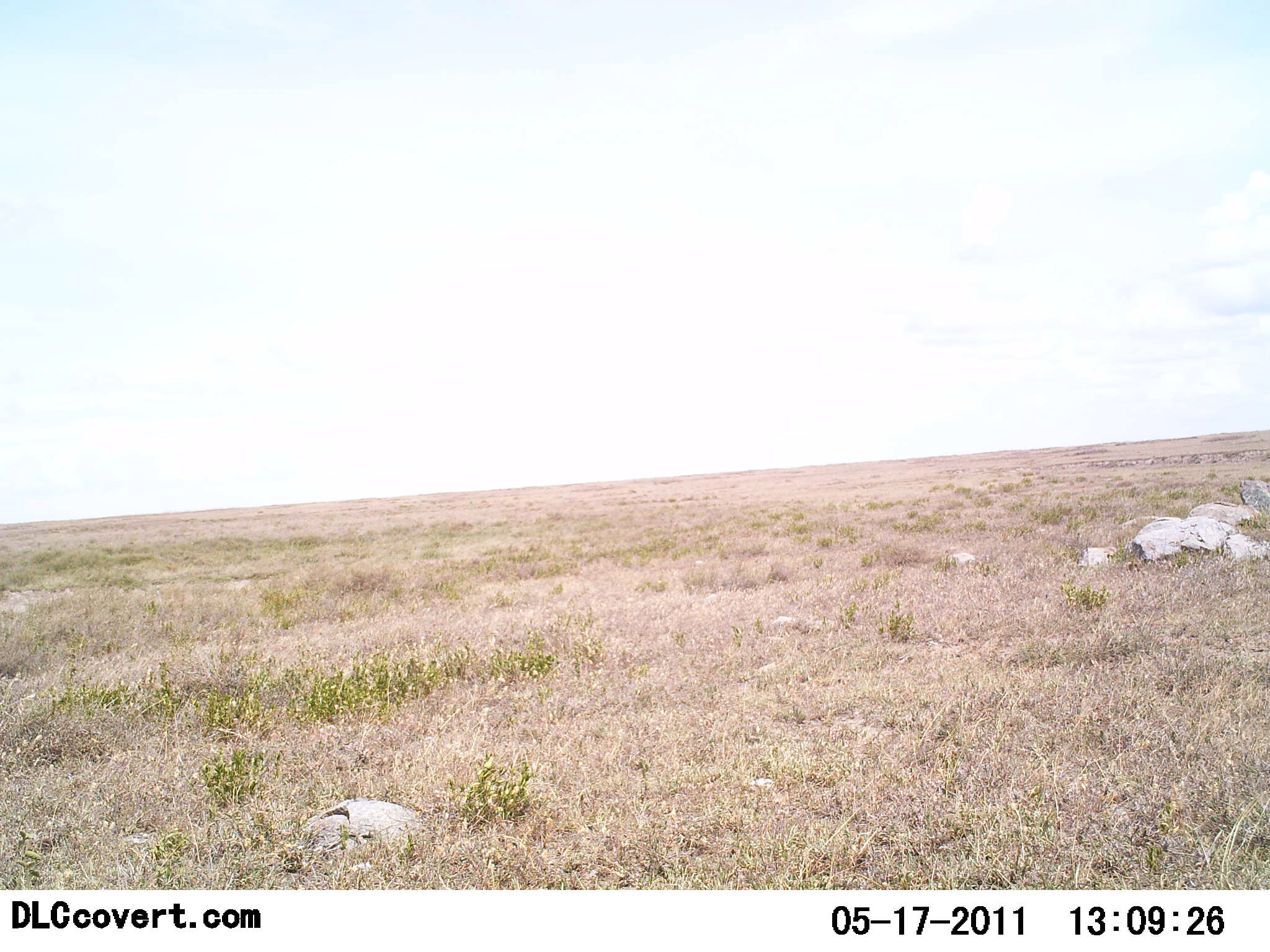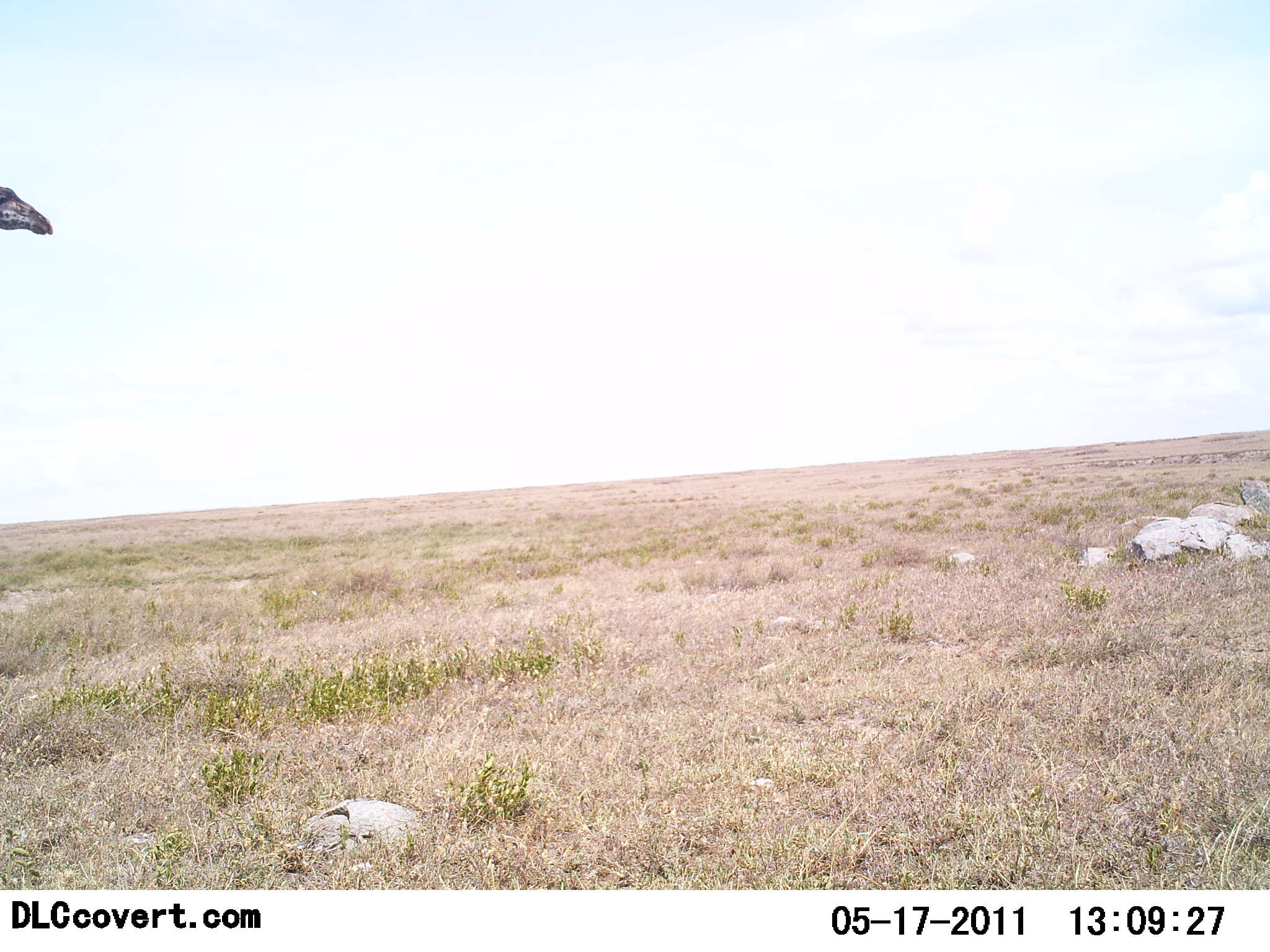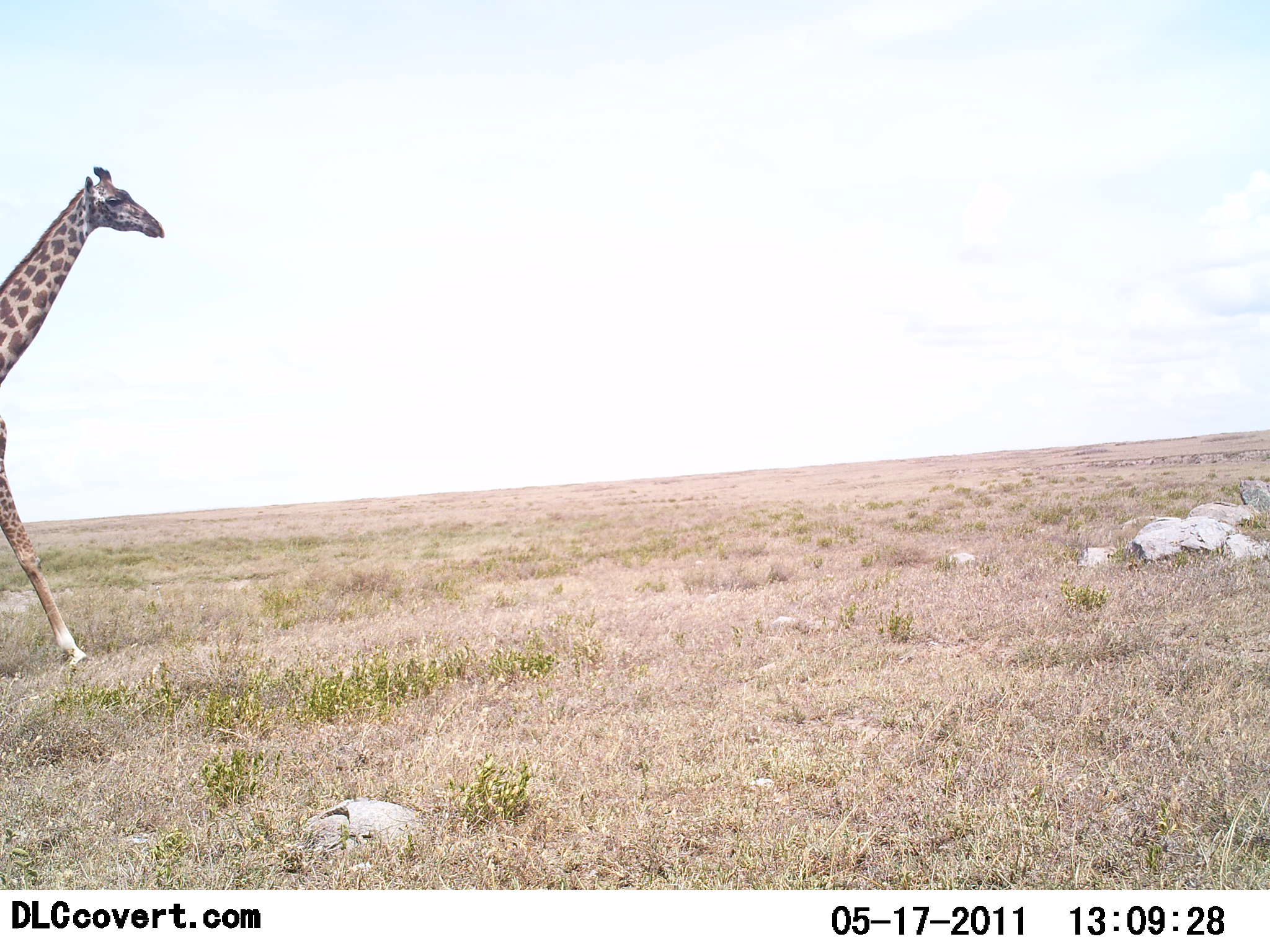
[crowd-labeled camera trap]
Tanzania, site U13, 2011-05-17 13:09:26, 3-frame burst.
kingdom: Animalia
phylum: Chordata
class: Mammalia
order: Artiodactyla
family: Giraffidae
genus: Giraffa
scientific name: Giraffa camelopardalis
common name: giraffe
Giraffe (Giraffa camelopardalis), count 1. Behavior (volunteer vote fractions): standing 0%, resting 0%, moving 100%, interacting 0%. Young present (vote fraction): 0%. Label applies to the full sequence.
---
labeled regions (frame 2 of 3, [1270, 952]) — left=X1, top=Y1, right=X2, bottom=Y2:
animal: left=0, top=185, right=53, bottom=236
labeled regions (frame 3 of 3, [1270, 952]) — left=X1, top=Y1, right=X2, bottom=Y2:
animal: left=0, top=165, right=166, bottom=669